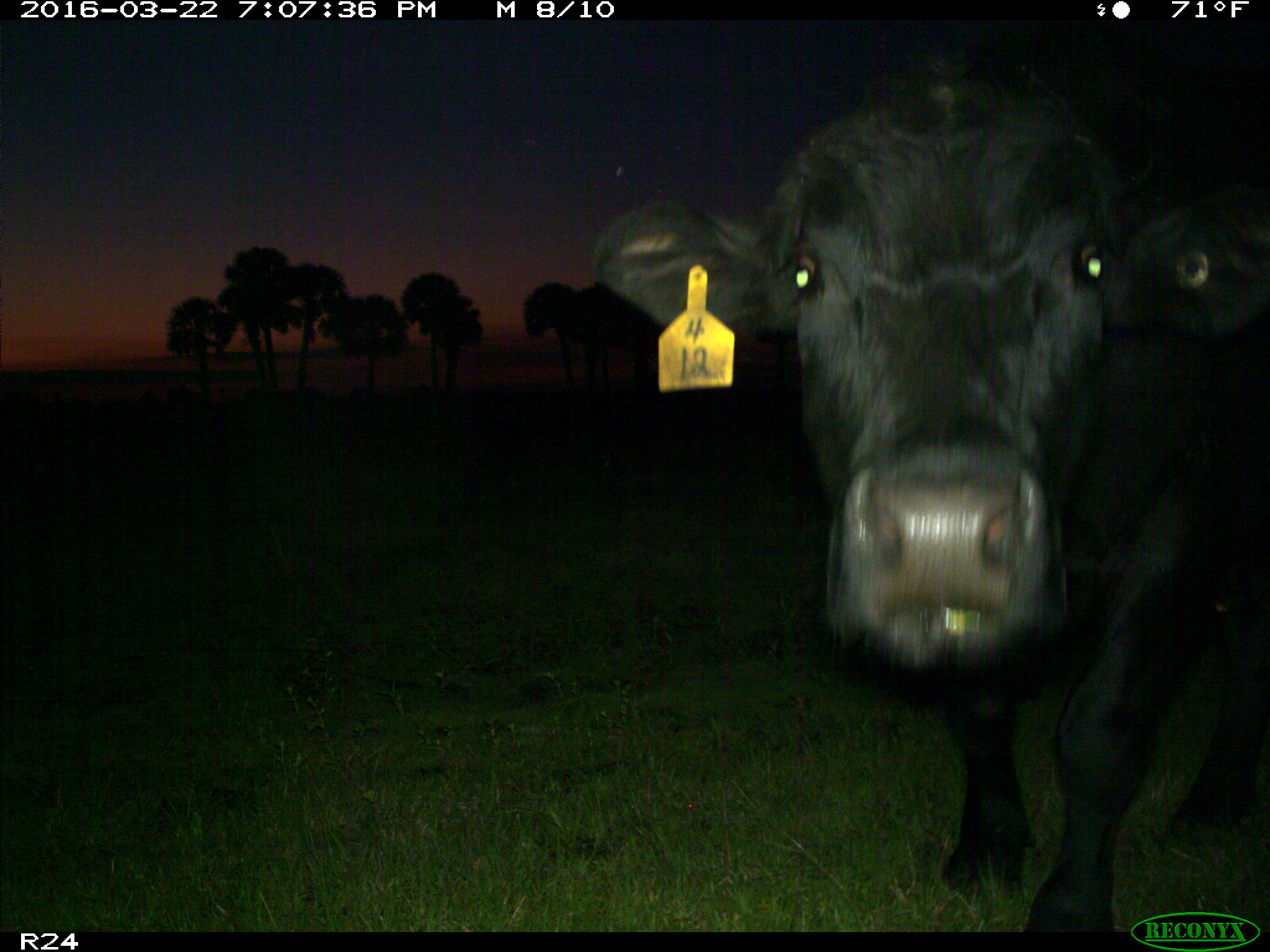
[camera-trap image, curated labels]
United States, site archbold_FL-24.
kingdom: Animalia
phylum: Chordata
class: Mammalia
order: Artiodactyla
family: Bovidae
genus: Bos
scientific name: Bos taurus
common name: domestic cow